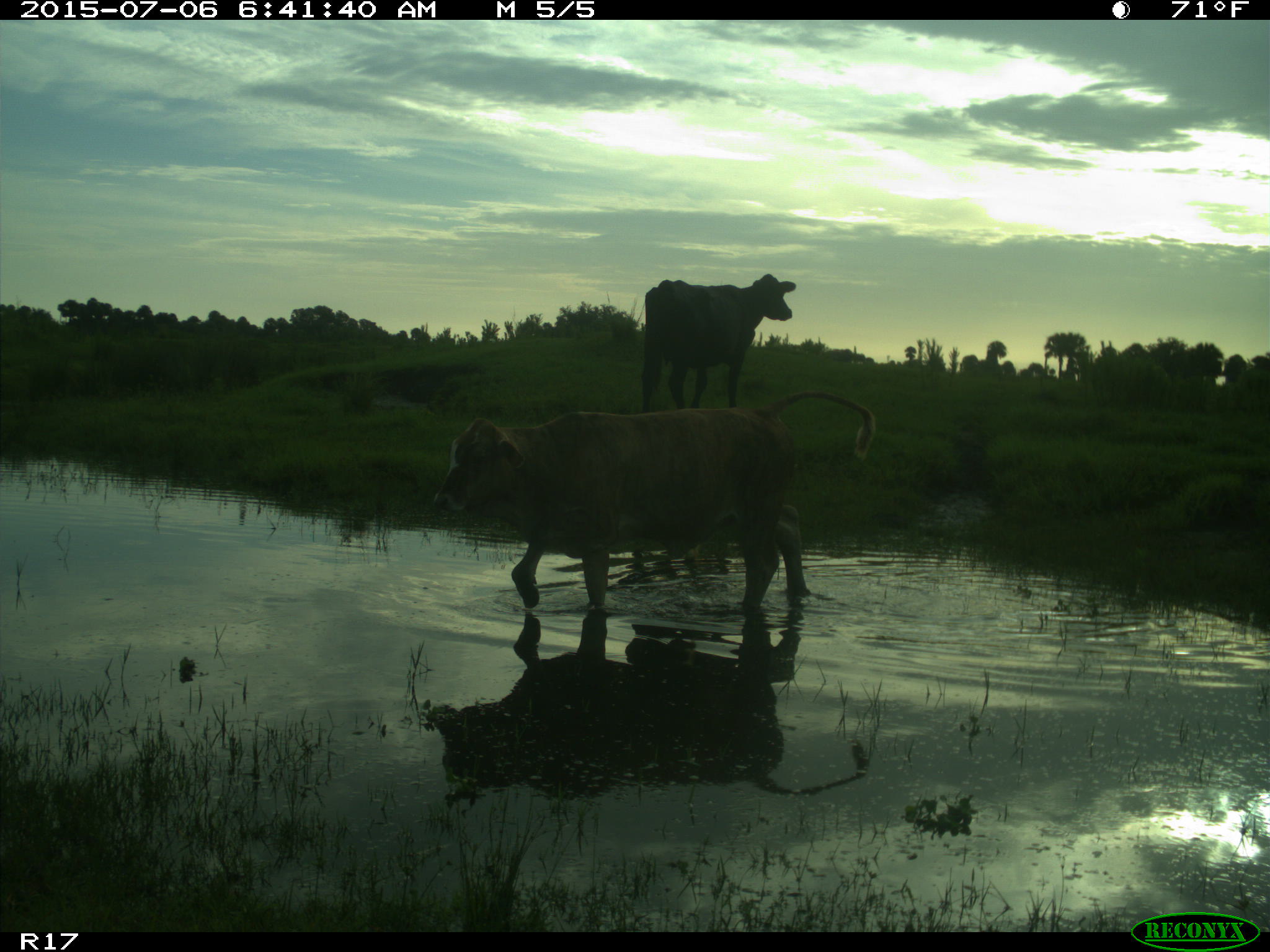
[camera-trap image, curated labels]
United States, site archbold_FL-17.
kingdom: Animalia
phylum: Chordata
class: Mammalia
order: Artiodactyla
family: Bovidae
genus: Bos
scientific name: Bos taurus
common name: domestic cow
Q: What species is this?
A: Bos taurus (domestic cow).